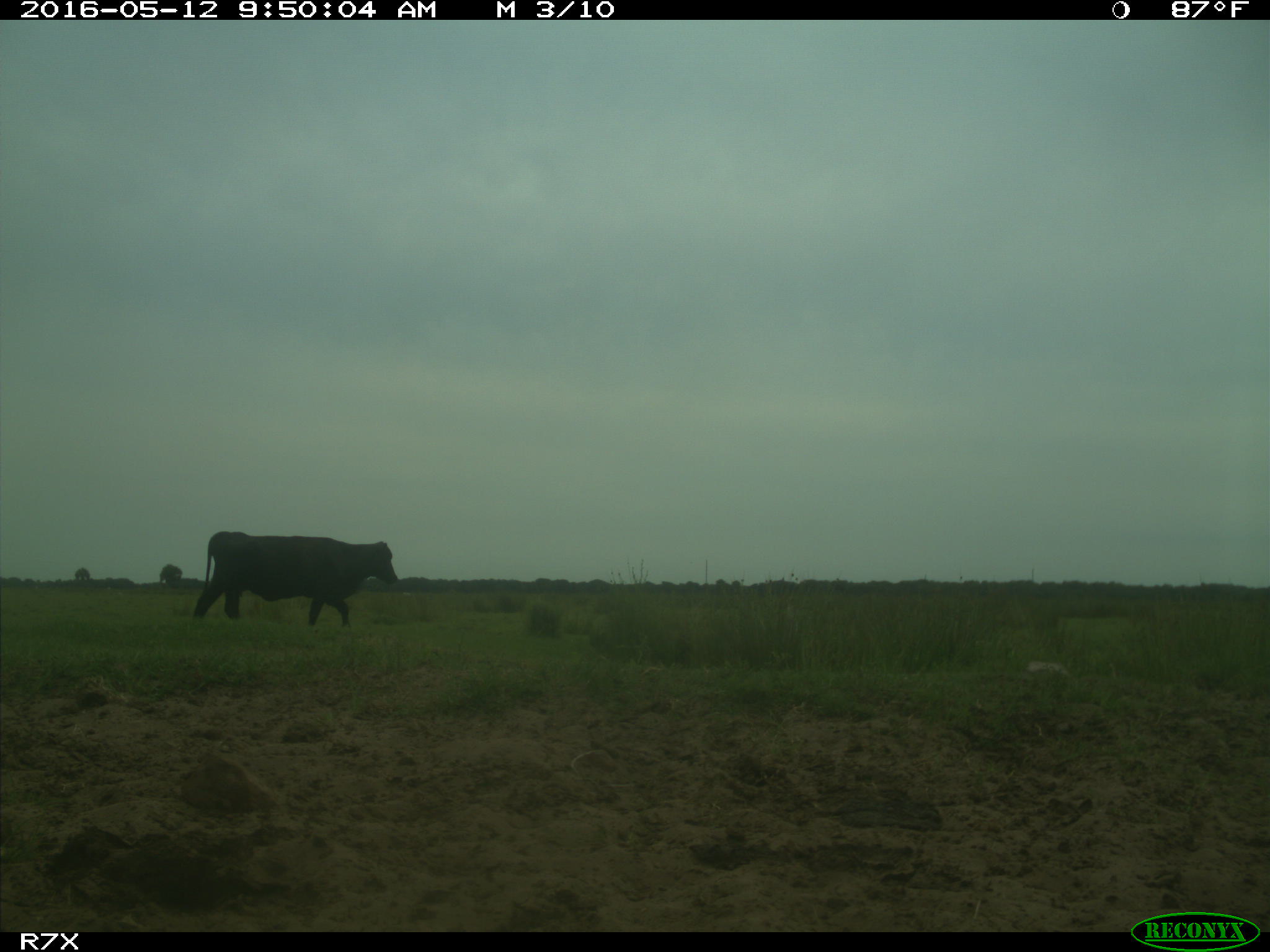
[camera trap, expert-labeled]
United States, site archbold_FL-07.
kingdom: Animalia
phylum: Chordata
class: Mammalia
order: Artiodactyla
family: Bovidae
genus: Bos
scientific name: Bos taurus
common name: domestic cow